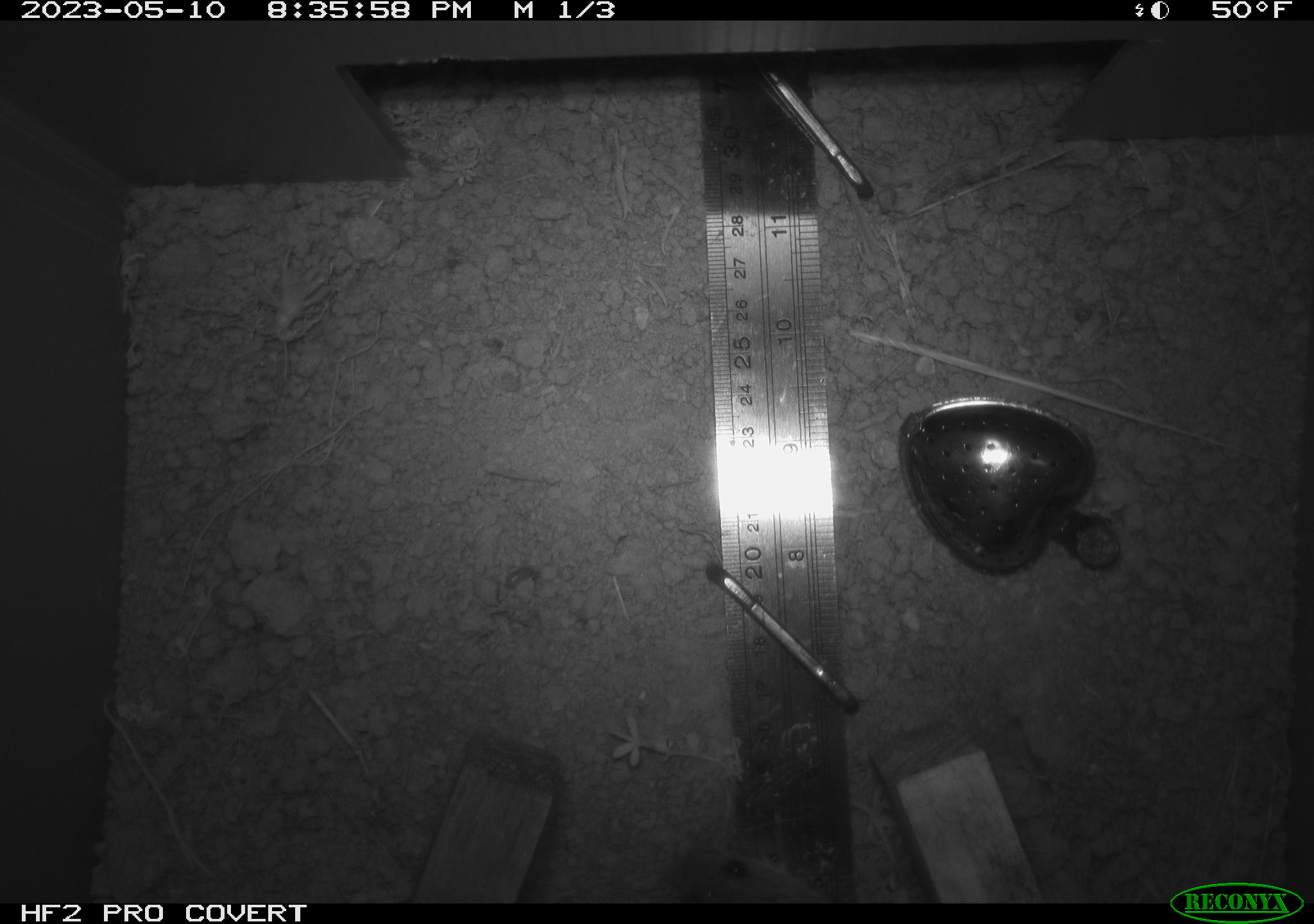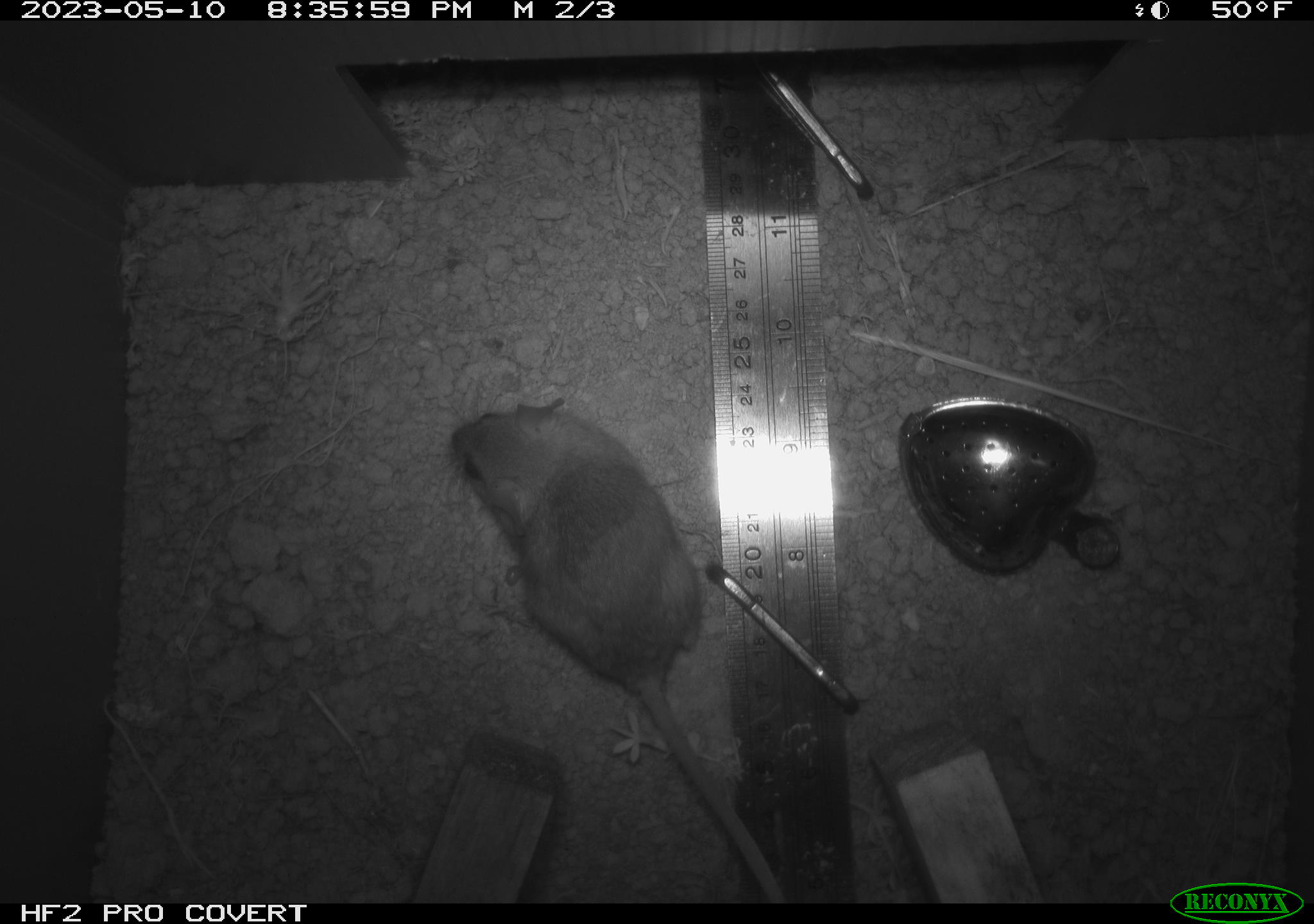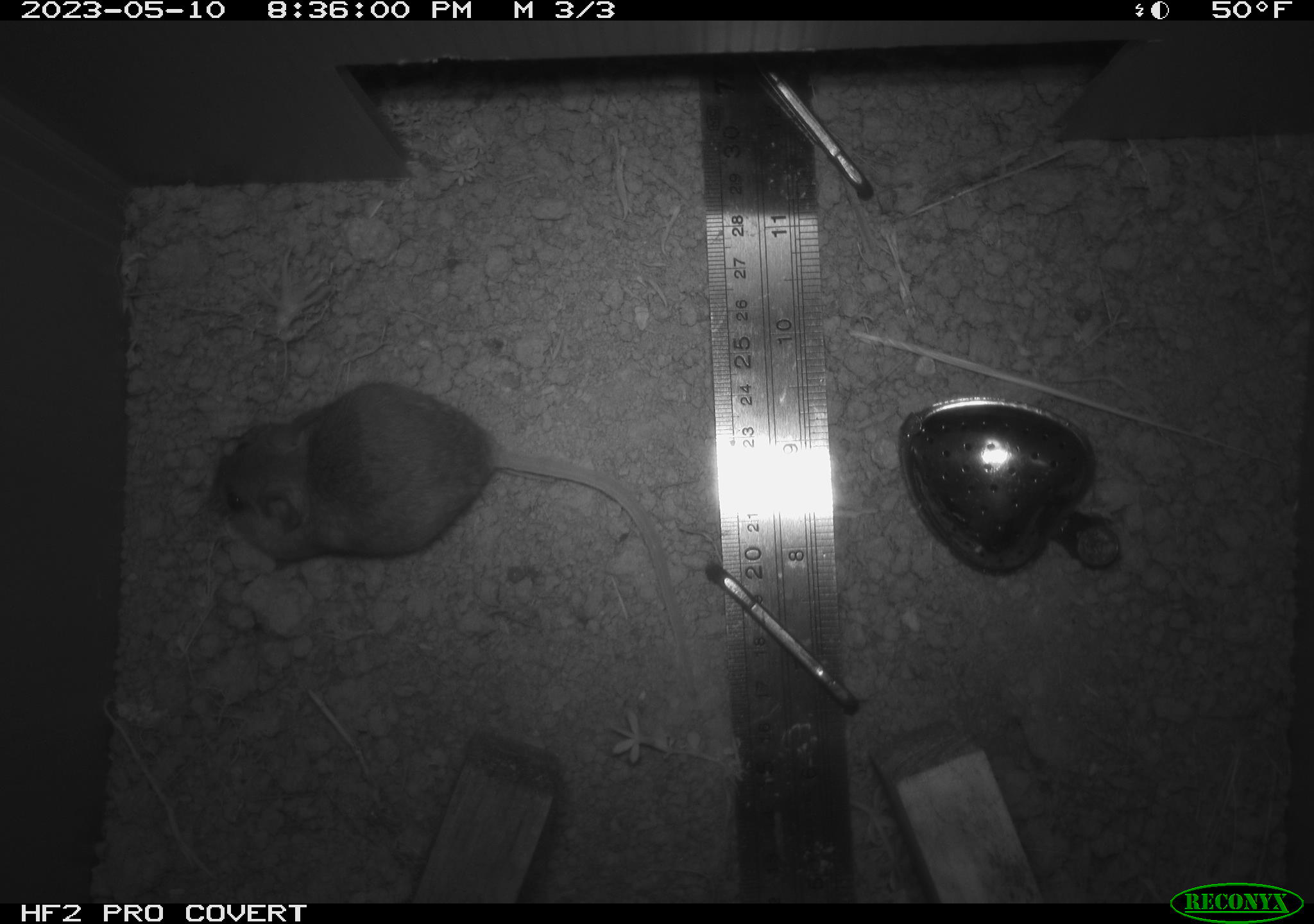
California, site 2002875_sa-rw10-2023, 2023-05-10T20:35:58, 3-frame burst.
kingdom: Animalia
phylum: Chordata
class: Mammalia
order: Rodentia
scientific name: Rodentia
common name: mouse species